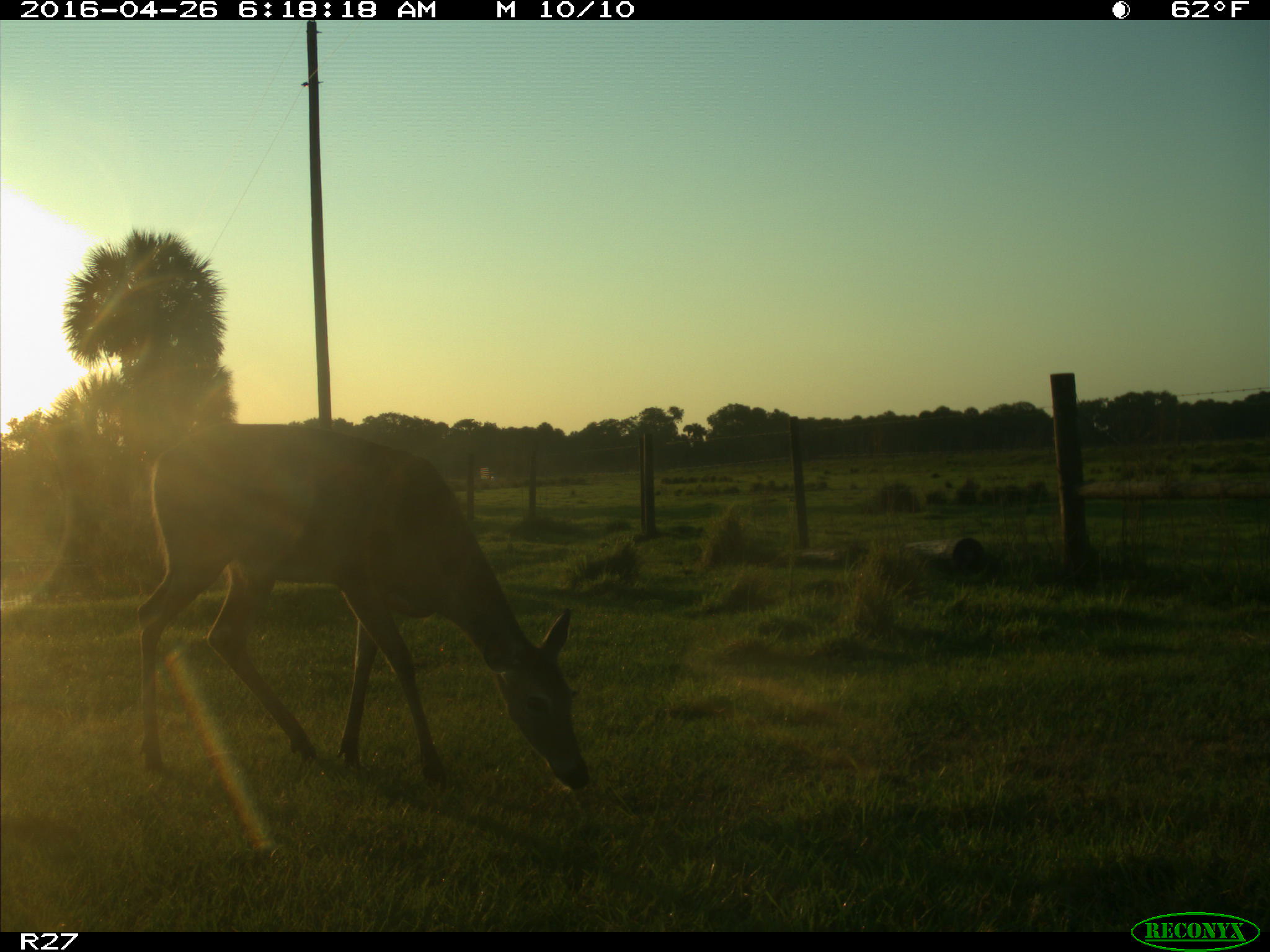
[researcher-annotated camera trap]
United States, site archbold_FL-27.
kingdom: Animalia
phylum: Chordata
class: Mammalia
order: Artiodactyla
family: Cervidae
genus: Odocoileus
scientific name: Odocoileus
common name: deer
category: unidentified deer